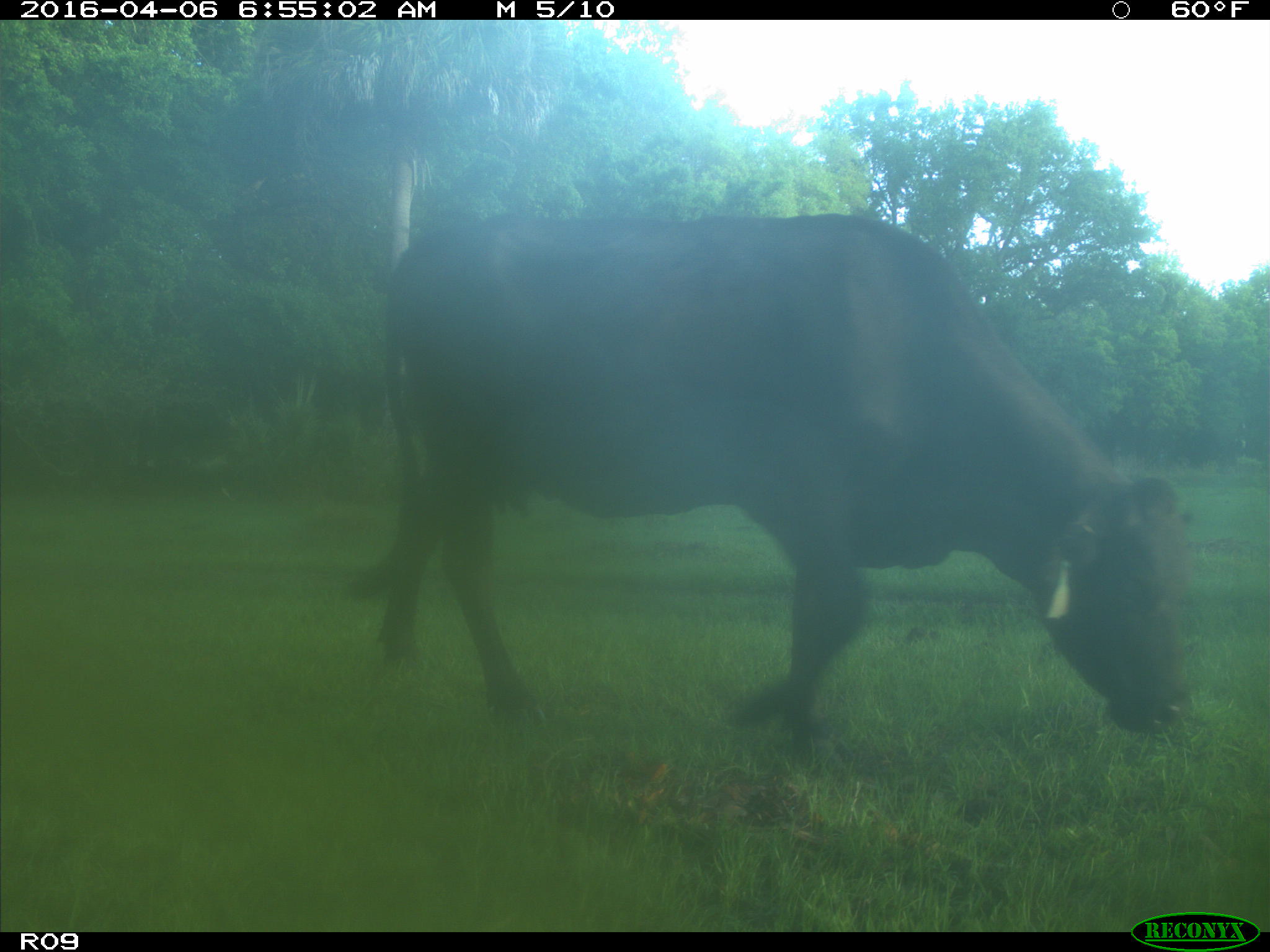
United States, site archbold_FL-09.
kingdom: Animalia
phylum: Chordata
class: Mammalia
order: Artiodactyla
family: Bovidae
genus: Bos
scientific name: Bos taurus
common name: domestic cow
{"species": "Bos taurus (domestic cow)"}